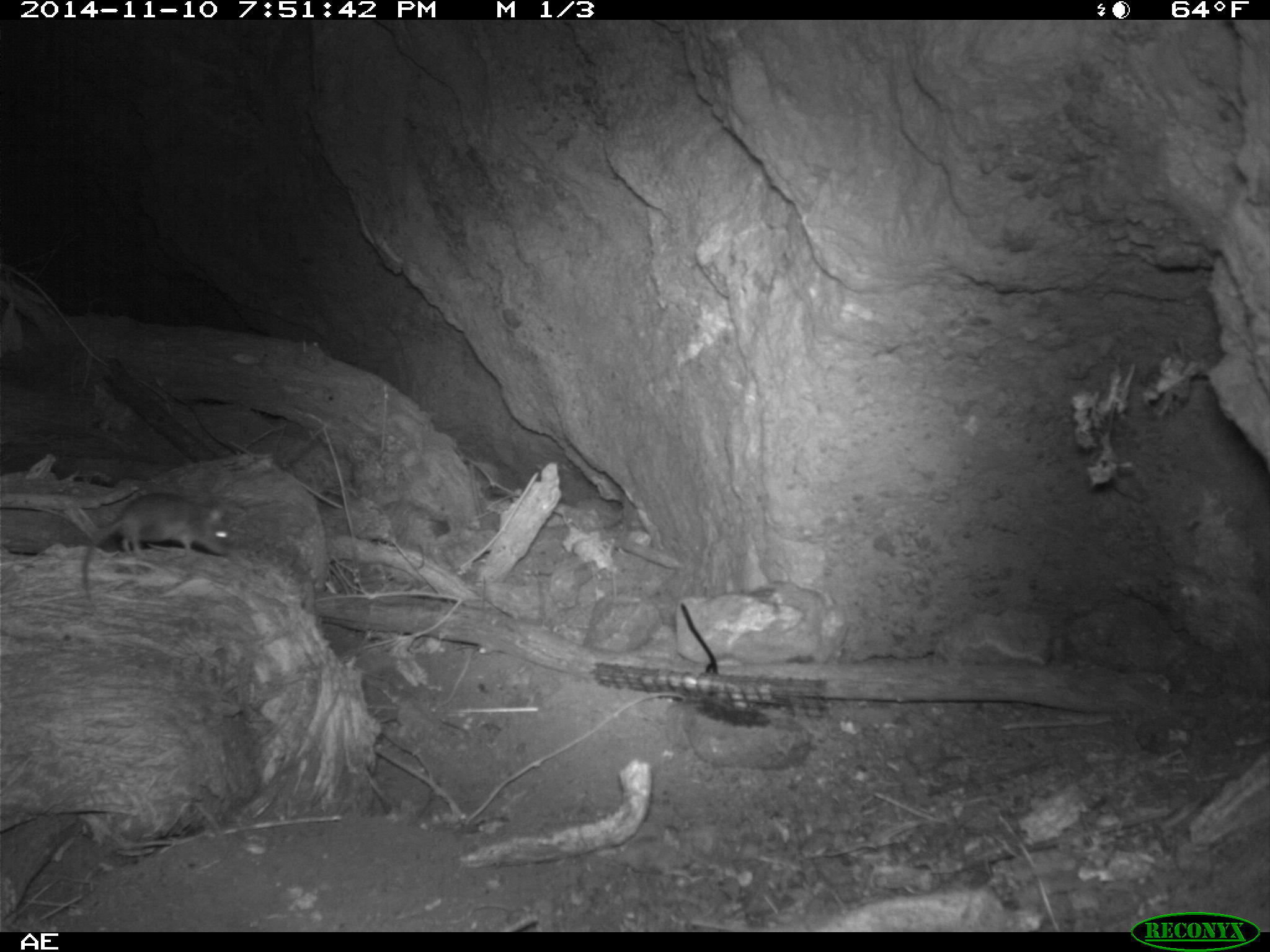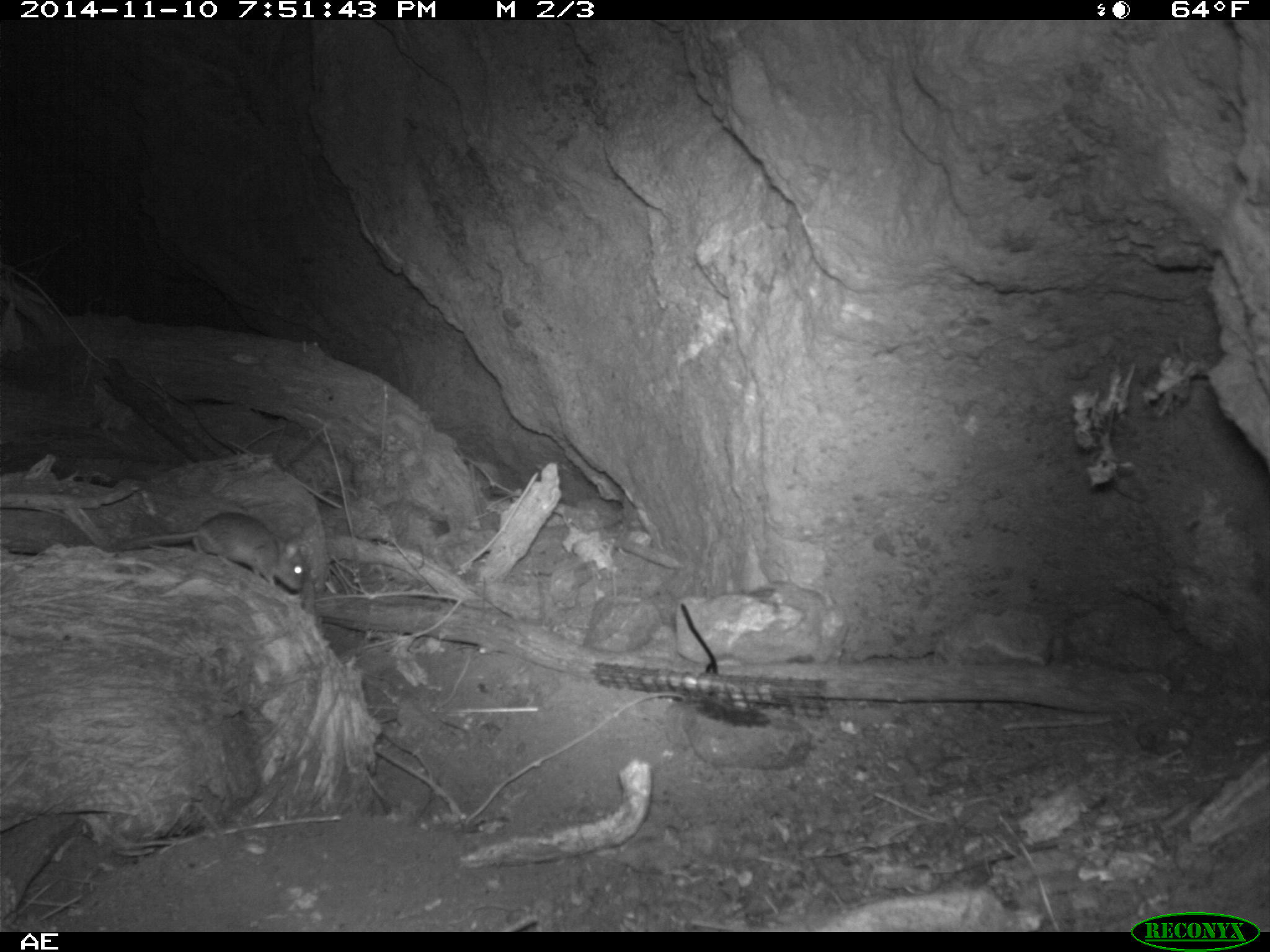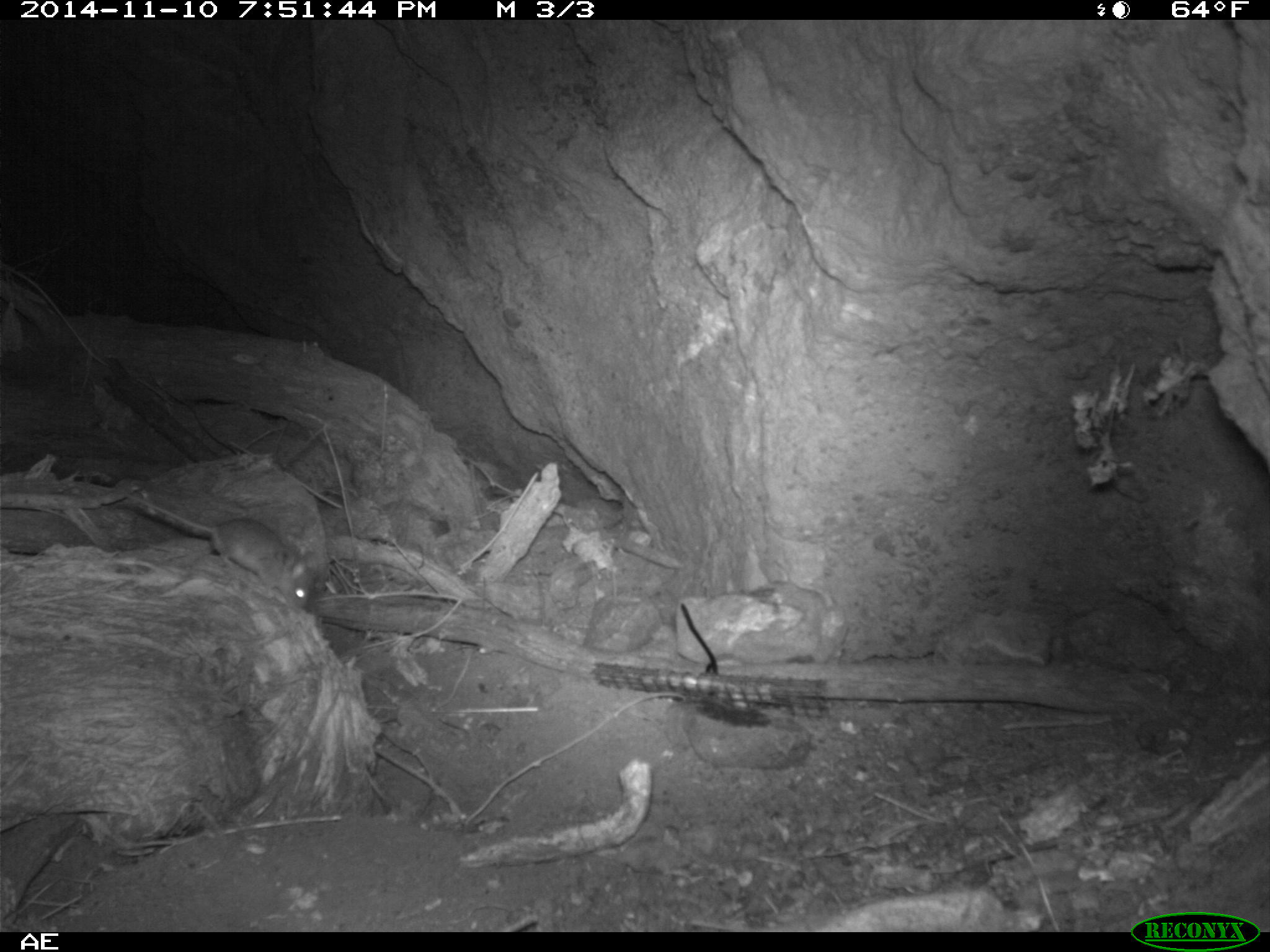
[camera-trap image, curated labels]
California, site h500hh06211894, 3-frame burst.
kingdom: Animalia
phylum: Chordata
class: Mammalia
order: Rodentia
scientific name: Rodentia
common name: rodent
Rodent (Rodentia).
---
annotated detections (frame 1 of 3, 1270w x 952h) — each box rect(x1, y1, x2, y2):
rodent: rect(81, 490, 231, 605)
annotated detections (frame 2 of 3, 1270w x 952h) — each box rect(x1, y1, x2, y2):
rodent: rect(117, 511, 309, 591)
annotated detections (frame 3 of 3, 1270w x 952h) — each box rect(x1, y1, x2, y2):
rodent: rect(121, 490, 320, 611)